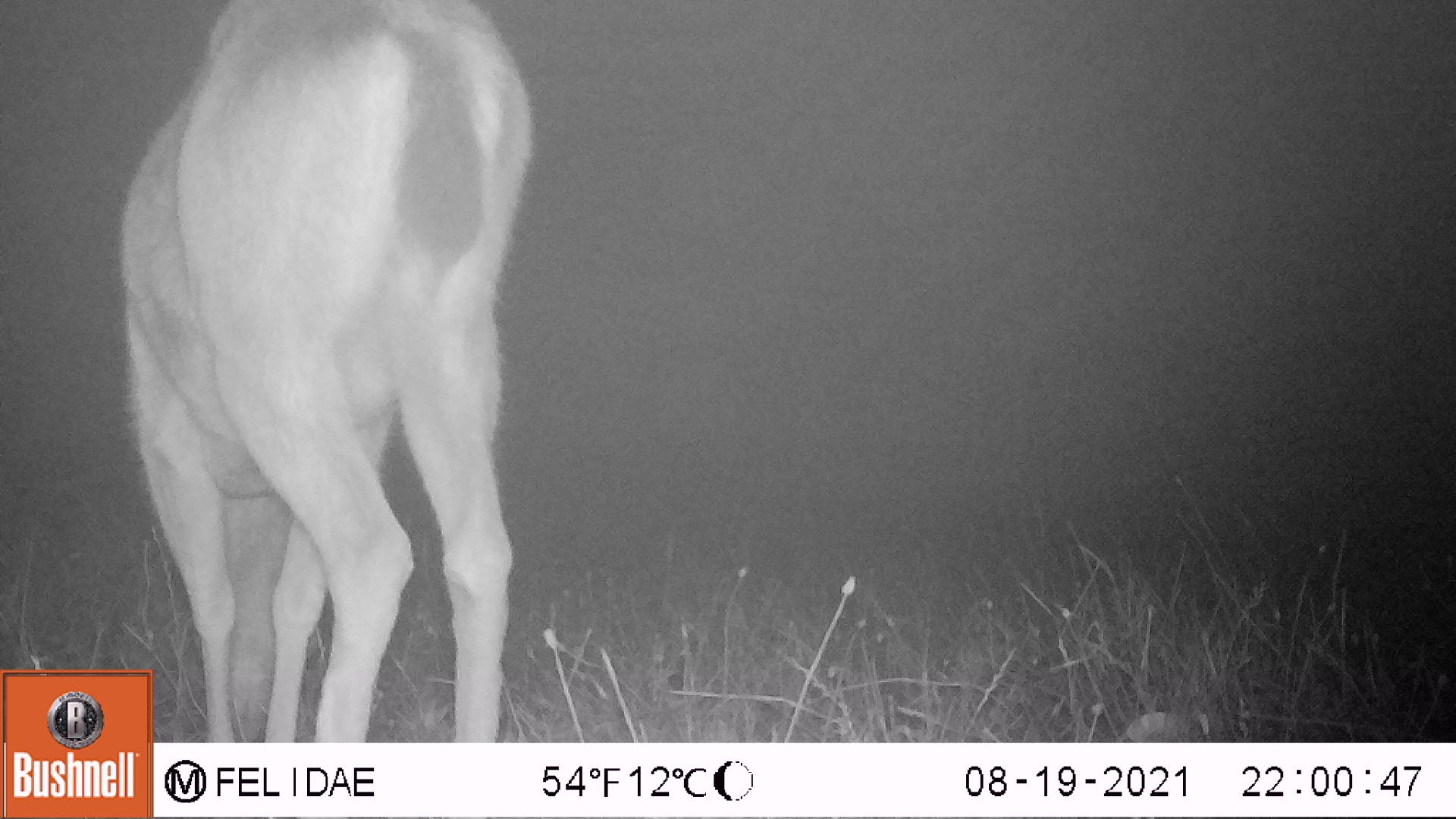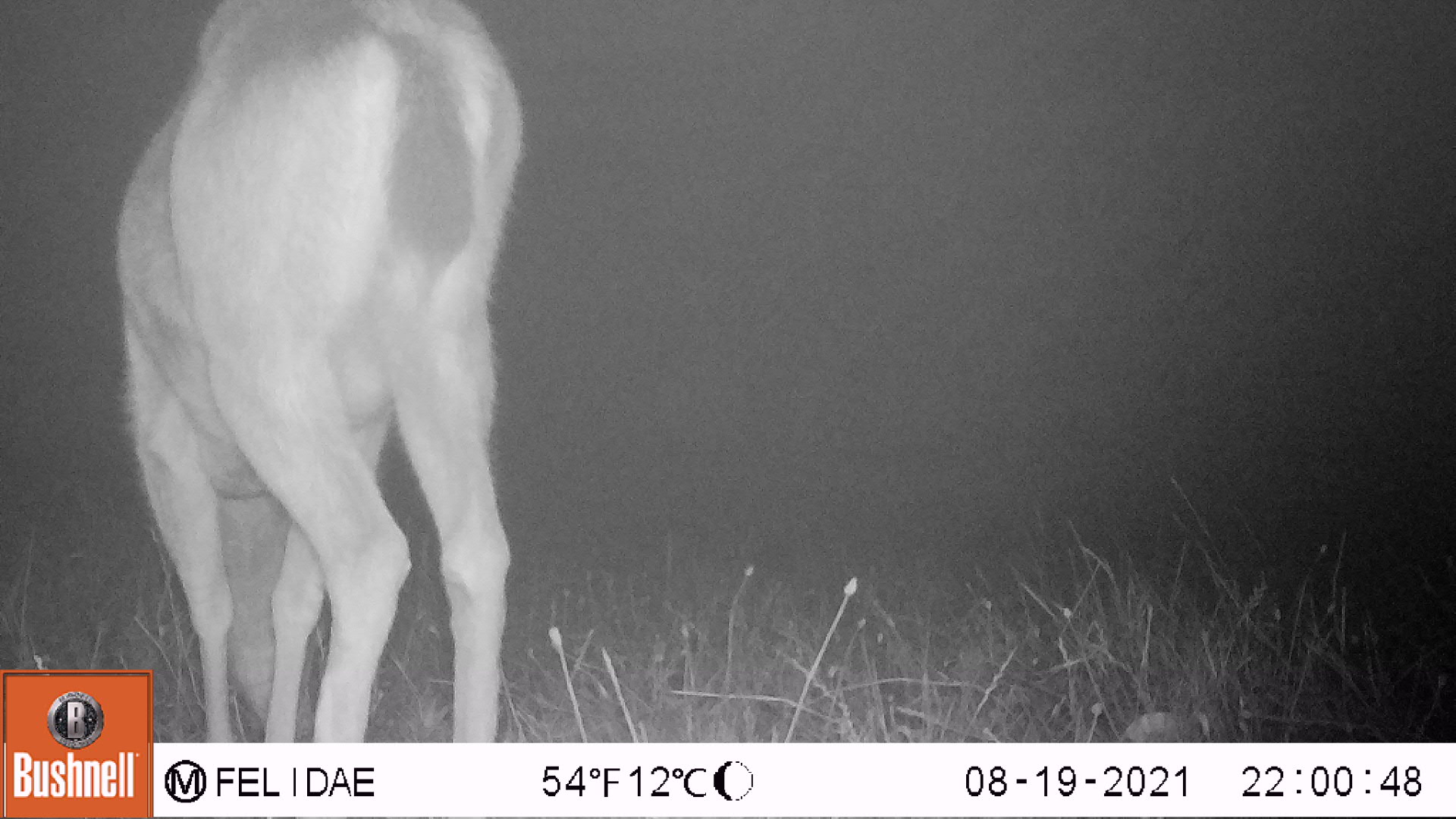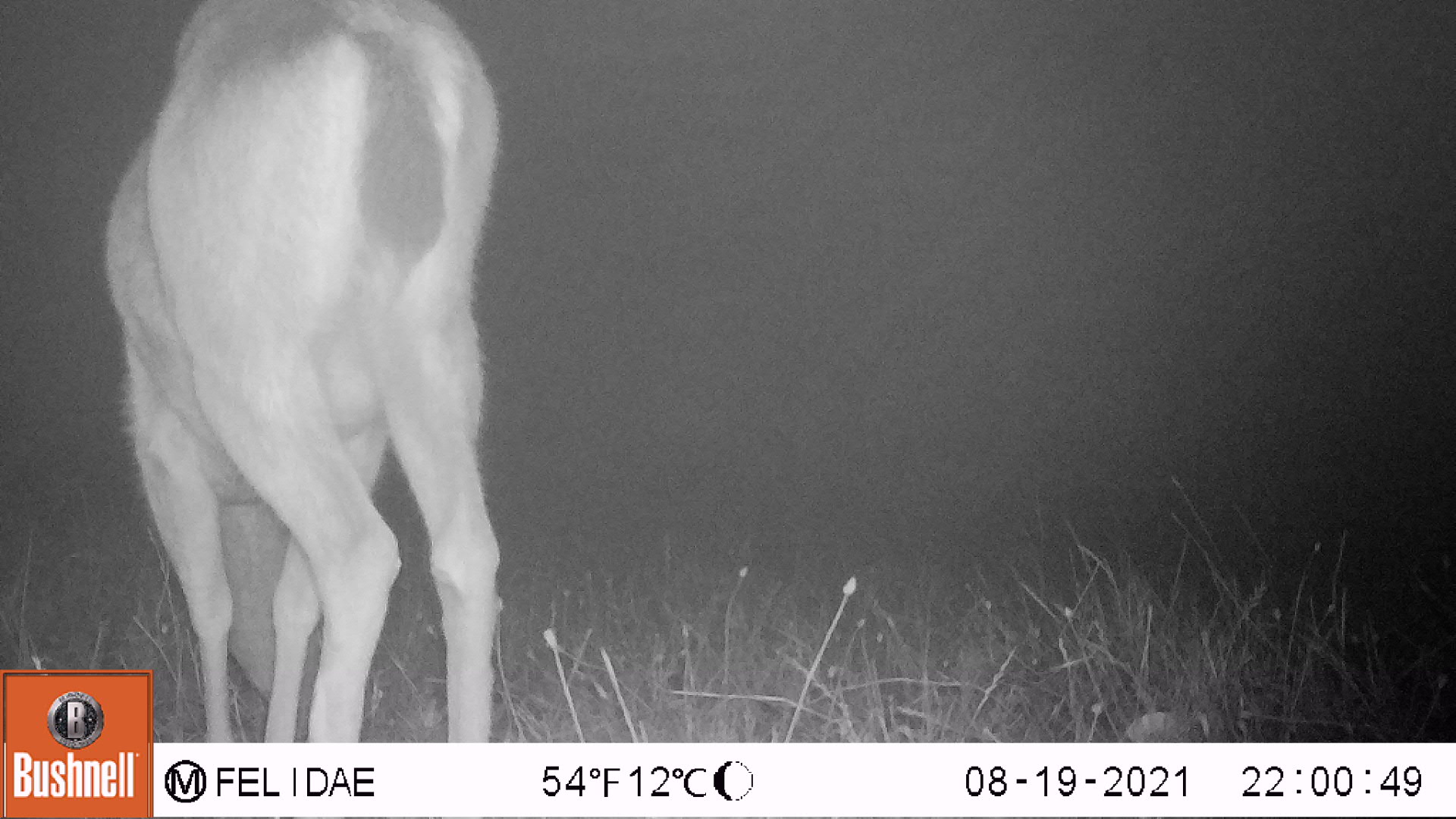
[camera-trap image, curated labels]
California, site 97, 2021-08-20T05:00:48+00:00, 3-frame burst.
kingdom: Animalia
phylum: Chordata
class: Mammalia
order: Artiodactyla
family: Cervidae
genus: Odocoileus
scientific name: Odocoileus hemionus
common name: mule deer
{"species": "mule deer (Odocoileus hemionus)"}